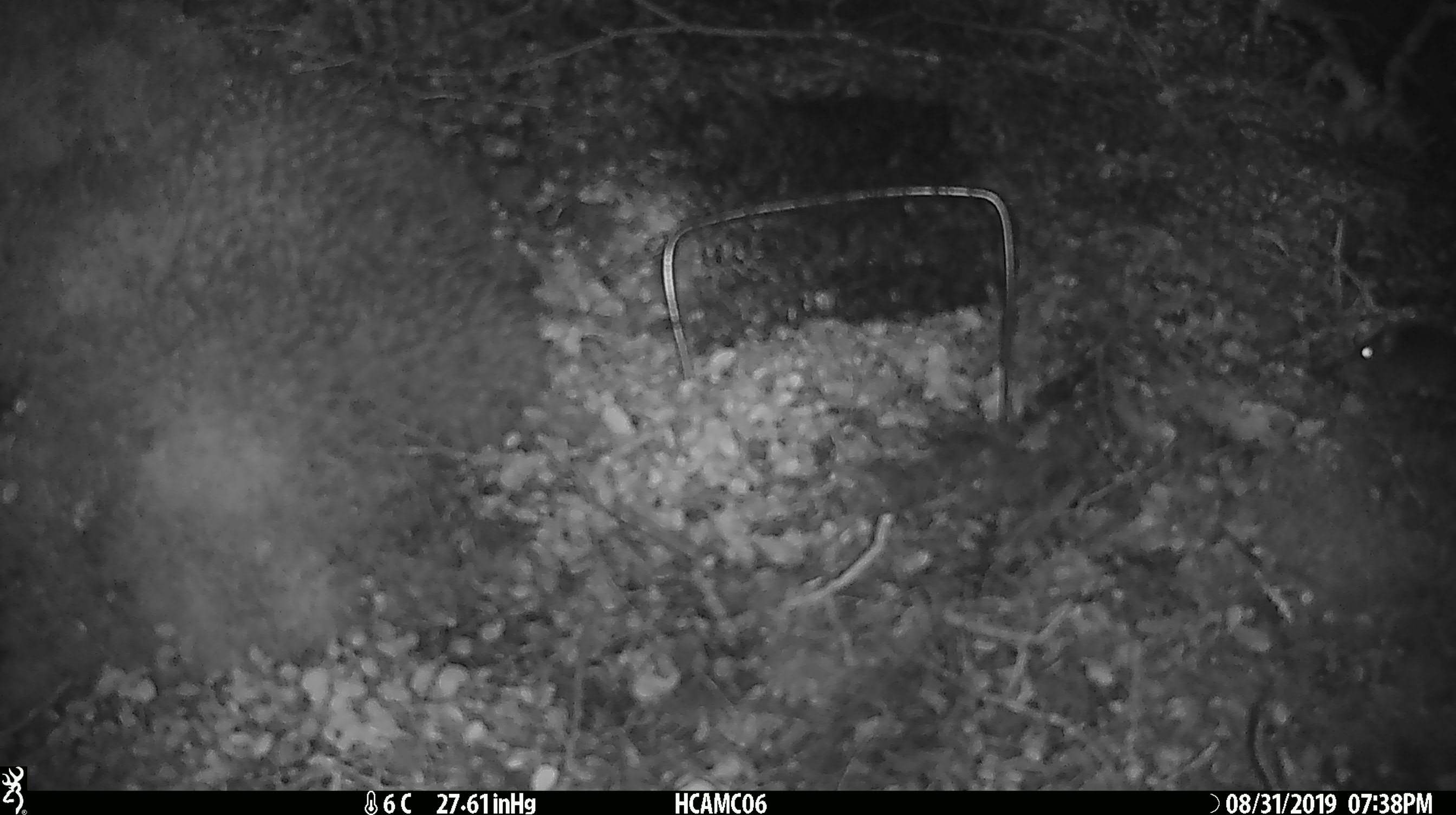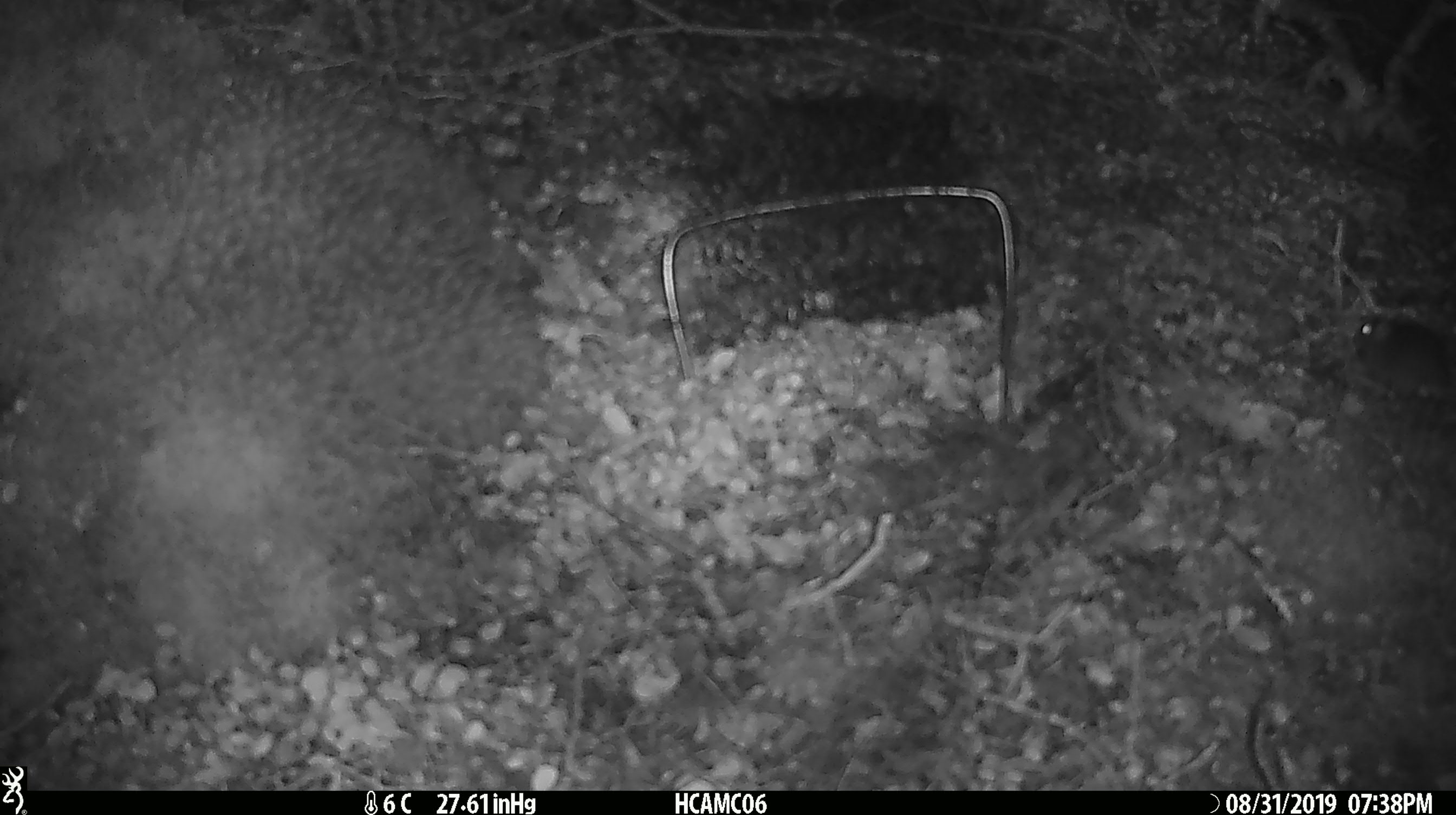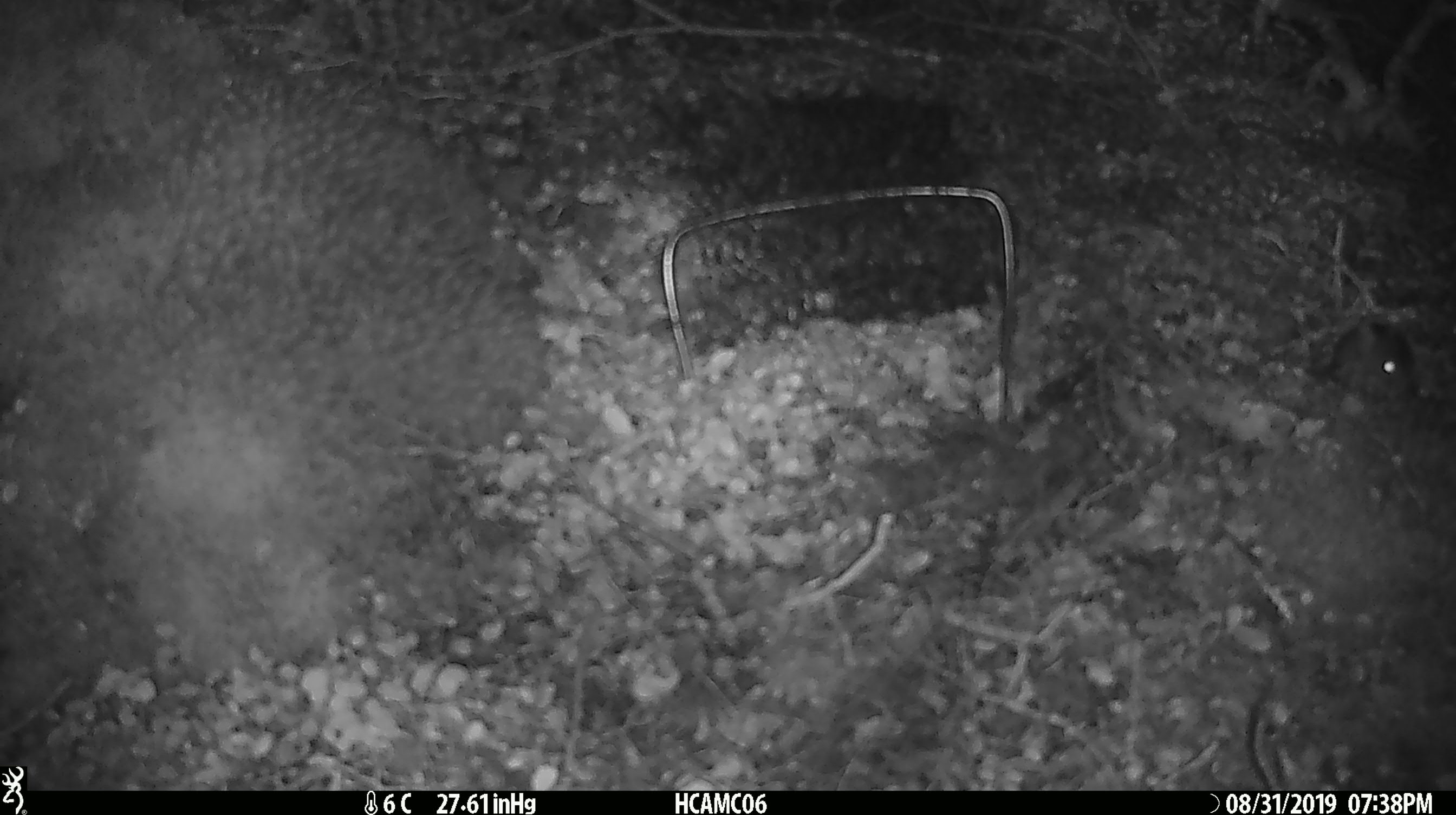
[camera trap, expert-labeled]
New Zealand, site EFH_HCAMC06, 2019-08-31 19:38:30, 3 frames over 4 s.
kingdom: Animalia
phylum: Chordata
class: Mammalia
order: Rodentia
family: Muridae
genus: Mus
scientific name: Mus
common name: mouse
Mouse (Mus).